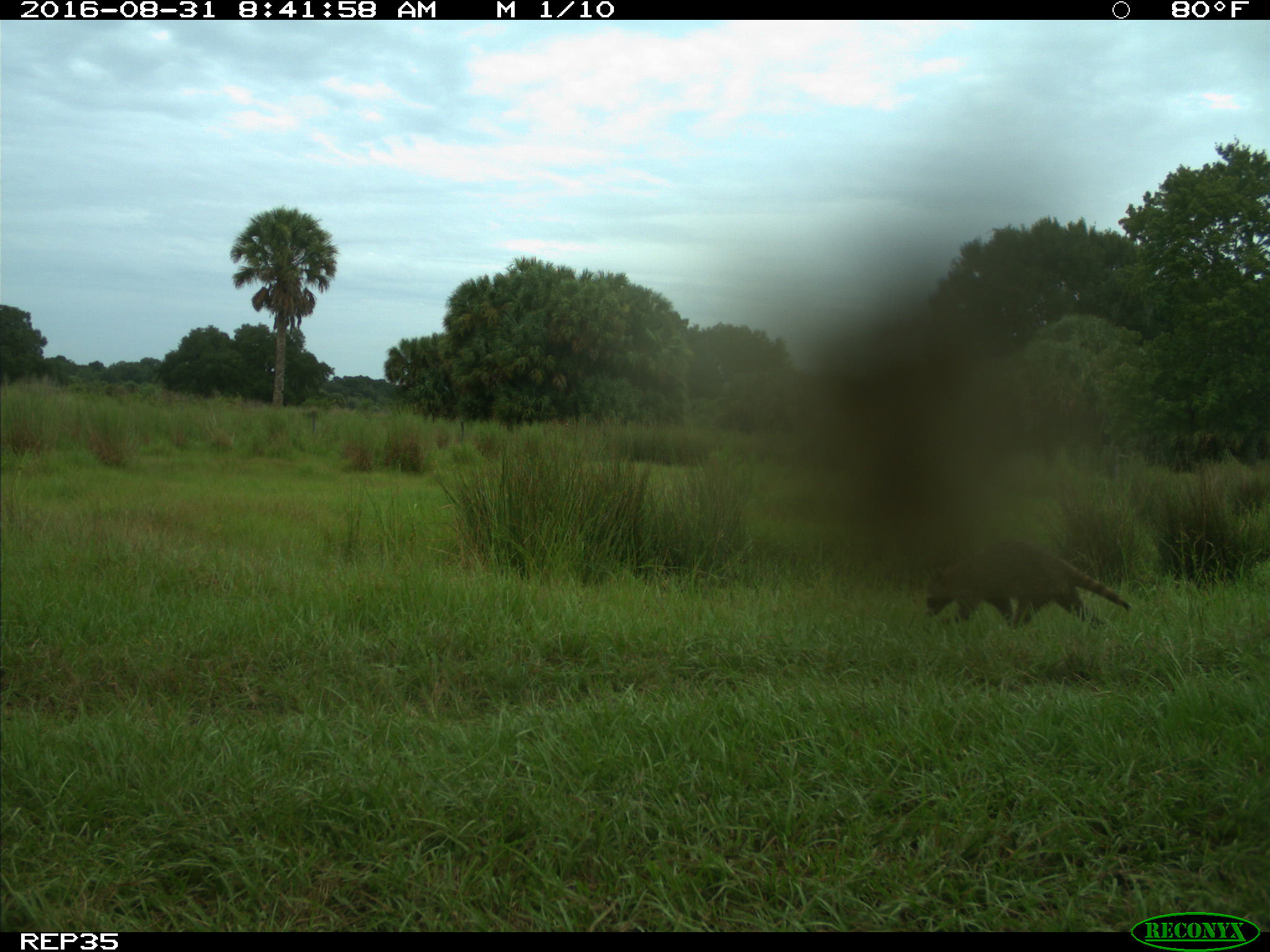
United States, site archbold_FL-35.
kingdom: Animalia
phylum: Chordata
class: Mammalia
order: Carnivora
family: Procyonidae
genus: Procyon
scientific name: Procyon lotor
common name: common raccoon